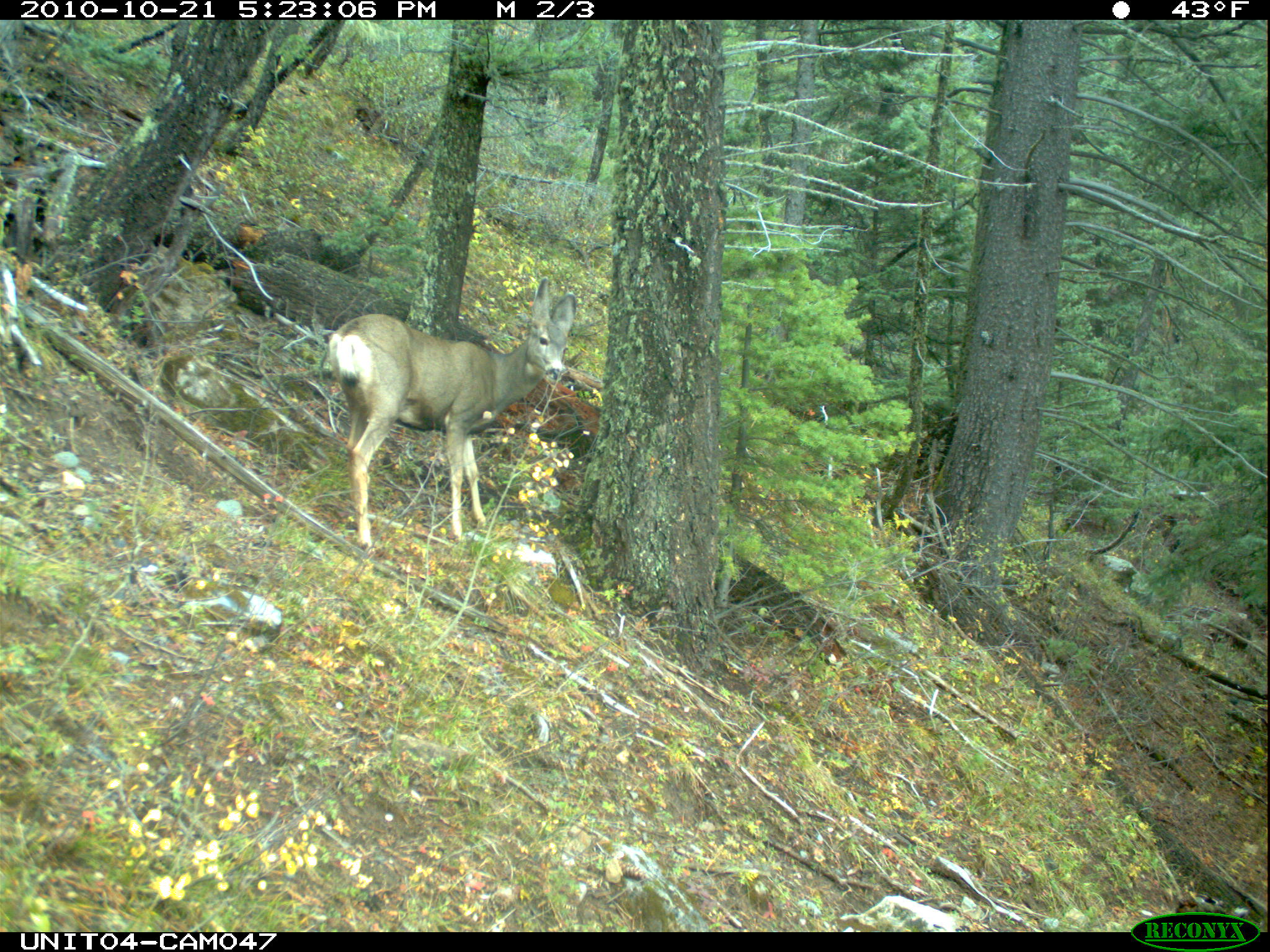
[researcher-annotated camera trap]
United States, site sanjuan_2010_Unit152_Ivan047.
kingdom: Animalia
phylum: Chordata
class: Mammalia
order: Artiodactyla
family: Cervidae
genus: Odocoileus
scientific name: Odocoileus hemionus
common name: mule deer